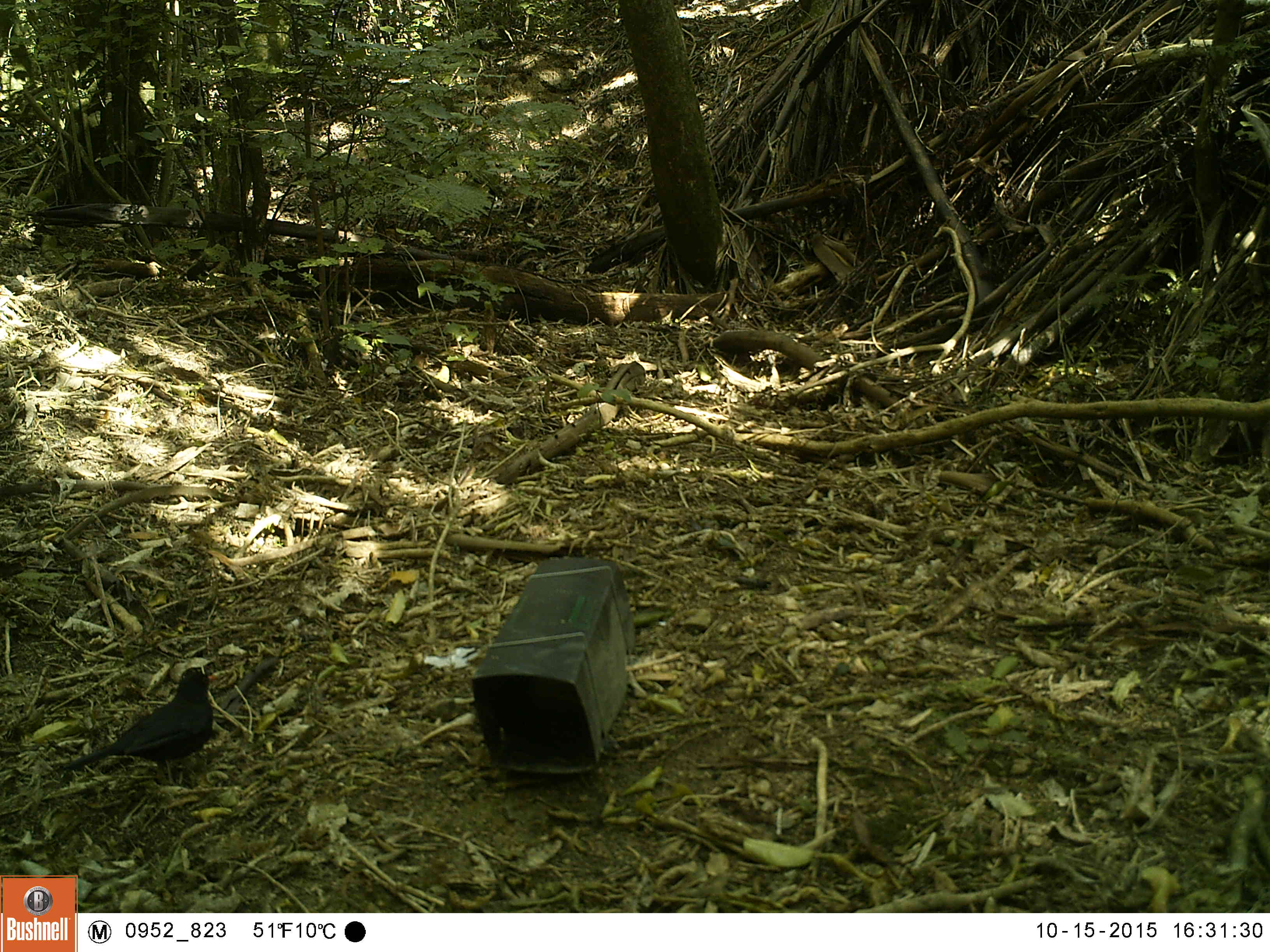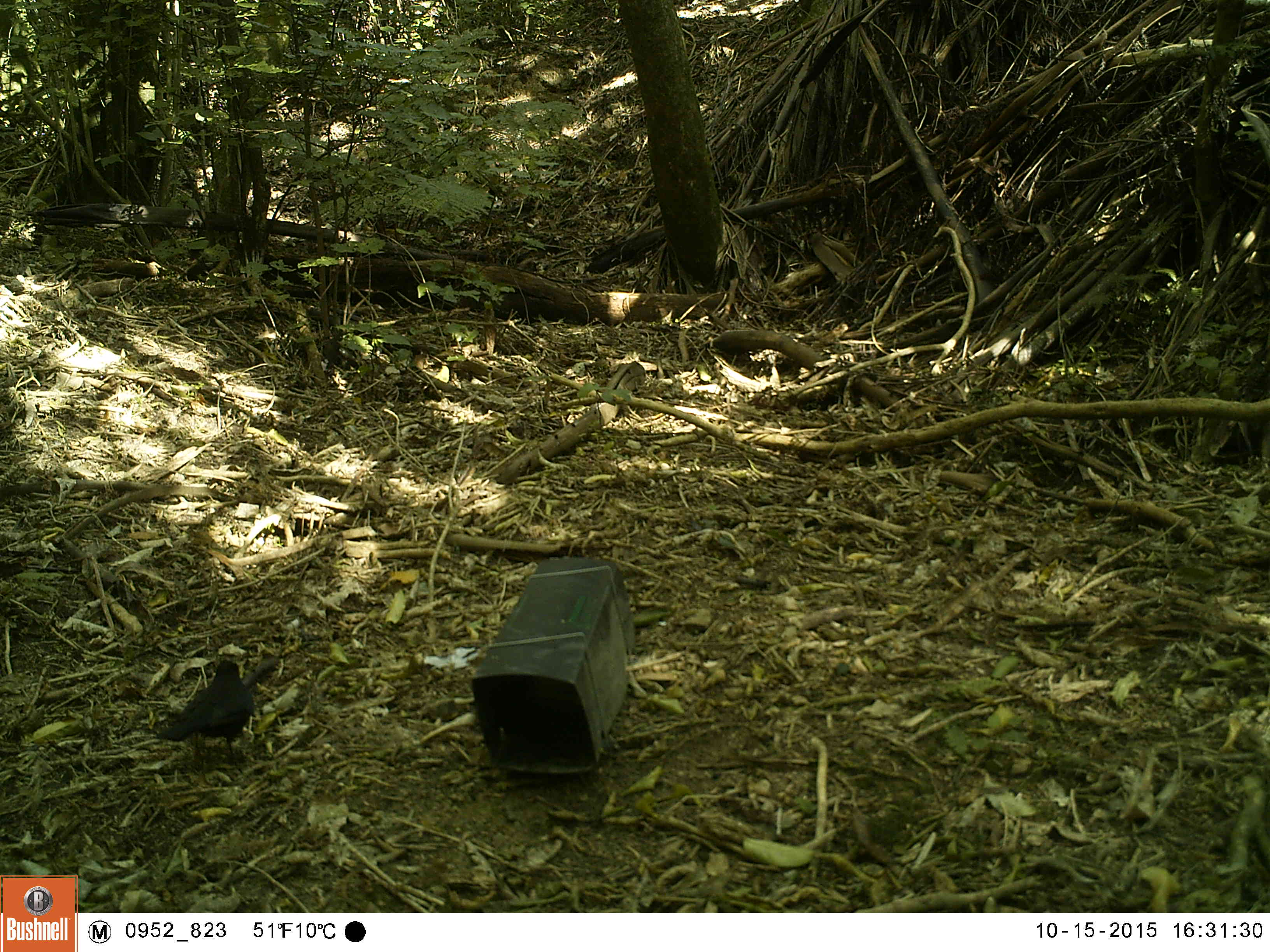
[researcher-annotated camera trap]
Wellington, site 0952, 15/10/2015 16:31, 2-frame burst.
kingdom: Animalia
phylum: Chordata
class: Aves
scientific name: Aves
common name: bird